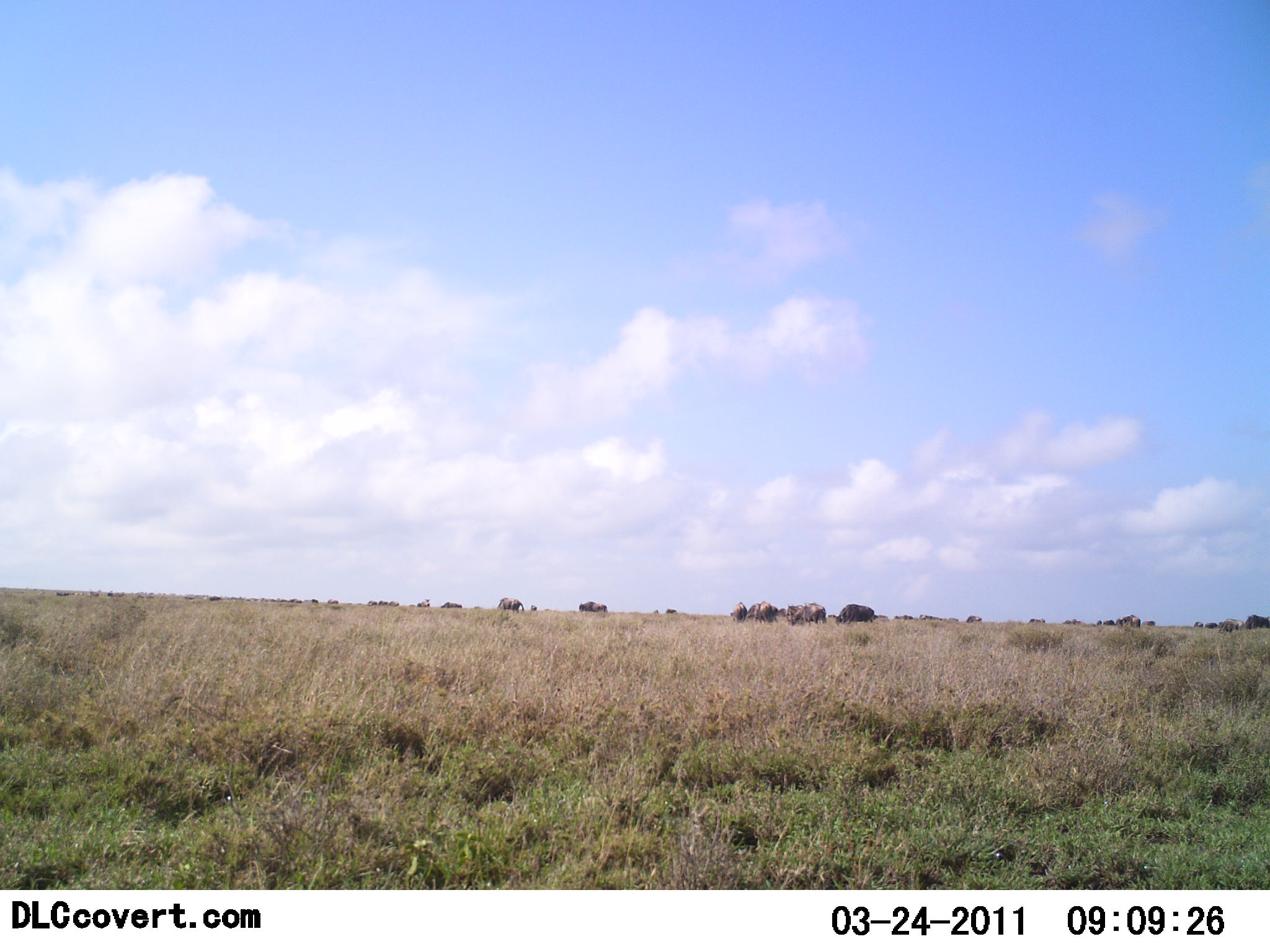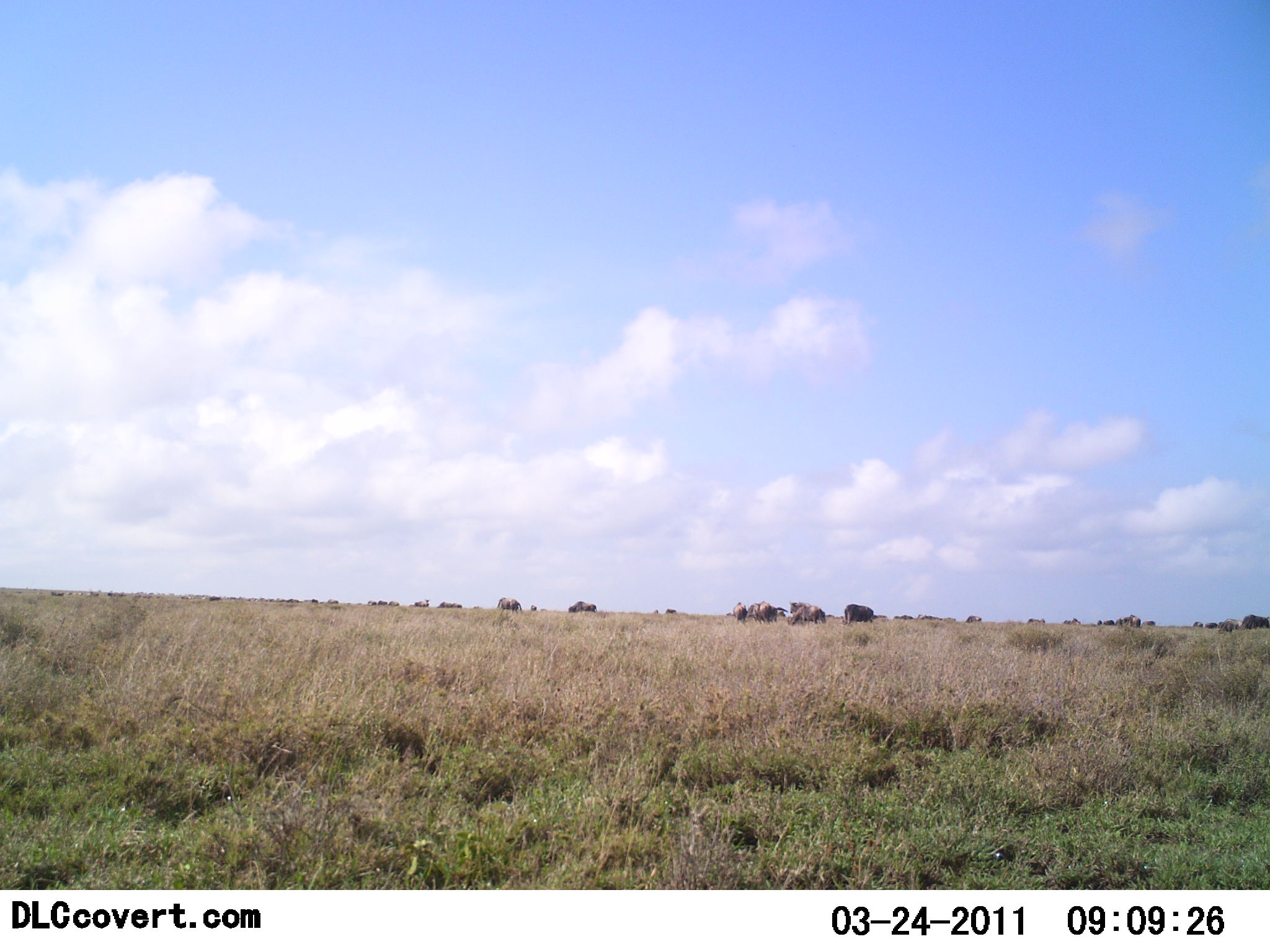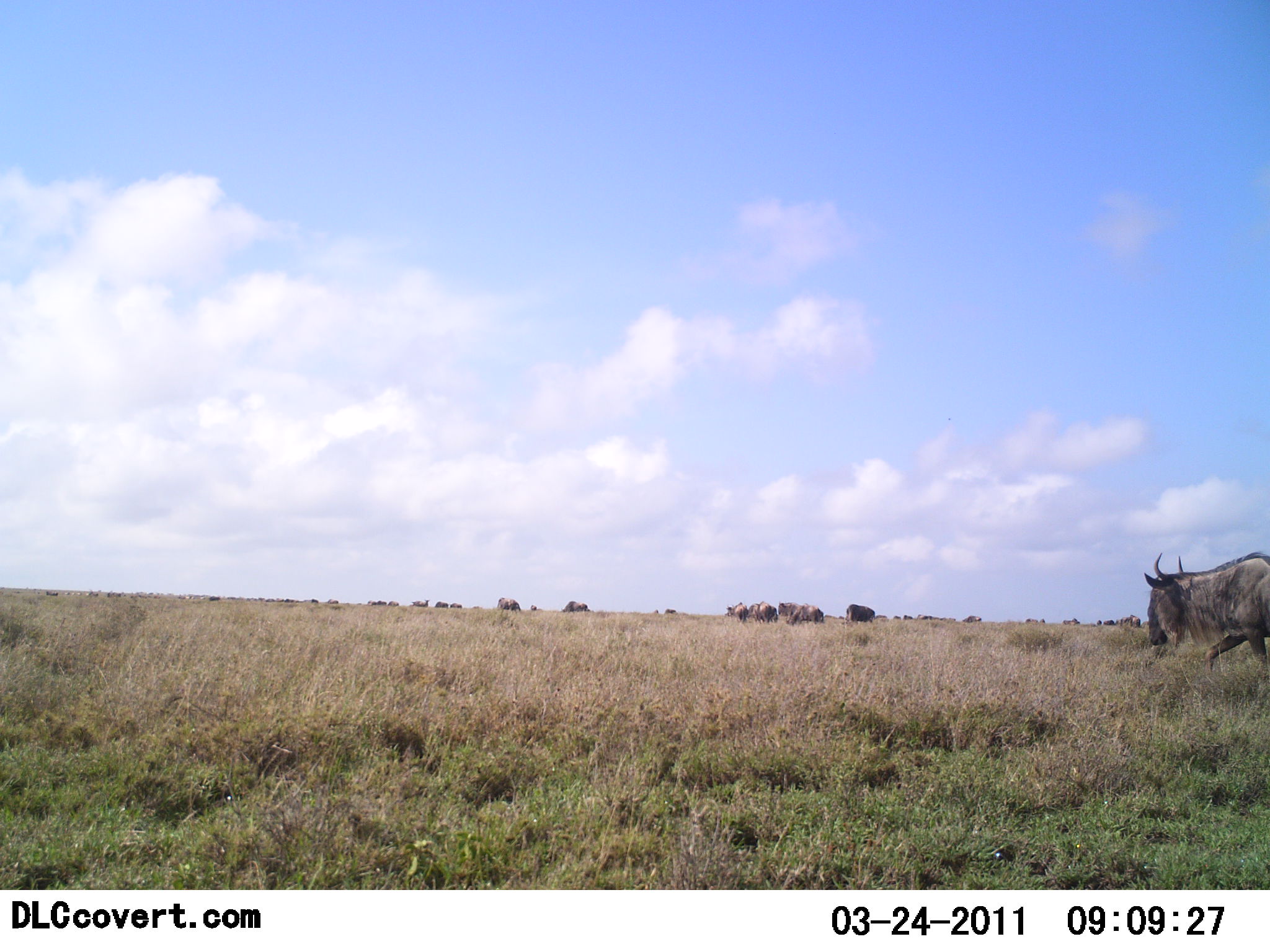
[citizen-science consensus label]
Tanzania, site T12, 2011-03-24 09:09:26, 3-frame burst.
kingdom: Animalia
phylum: Chordata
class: Mammalia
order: Artiodactyla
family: Bovidae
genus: Connochaetes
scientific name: Connochaetes taurinus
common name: blue wildebeest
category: wildebeest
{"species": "wildebeest (blue wildebeest) (Connochaetes taurinus)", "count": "11-50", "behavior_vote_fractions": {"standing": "17%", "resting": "0%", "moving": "100%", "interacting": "0%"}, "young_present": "0%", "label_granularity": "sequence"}